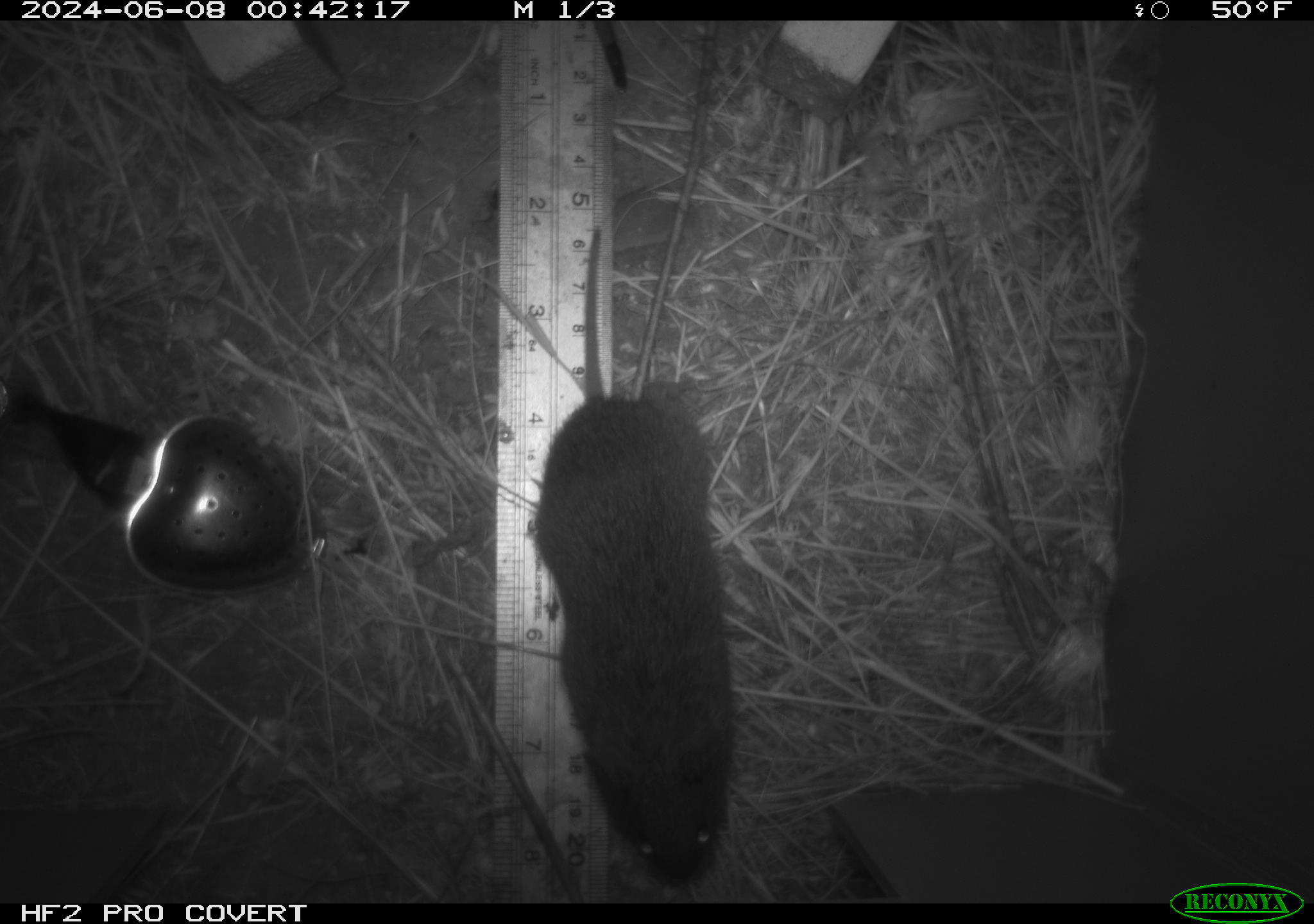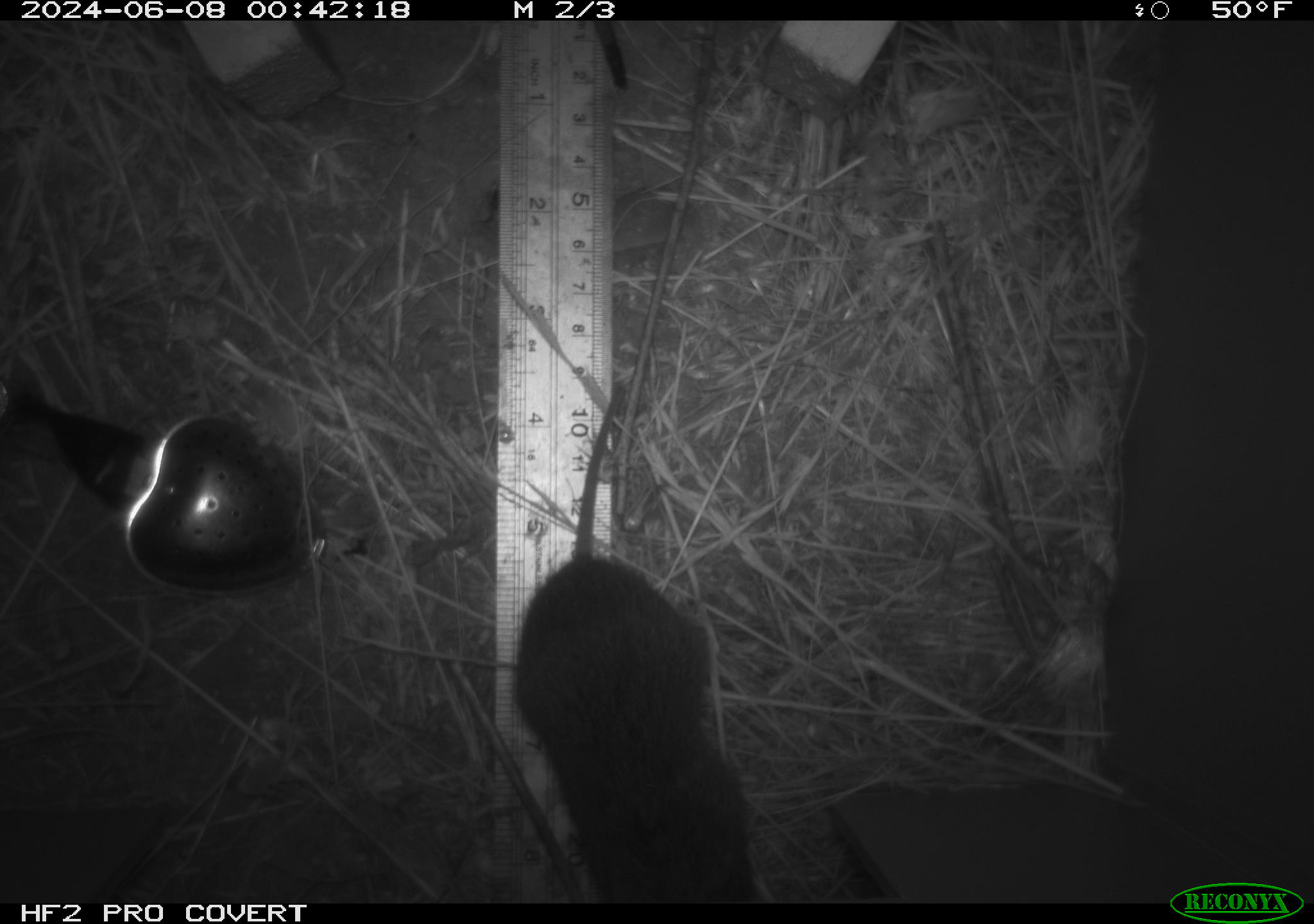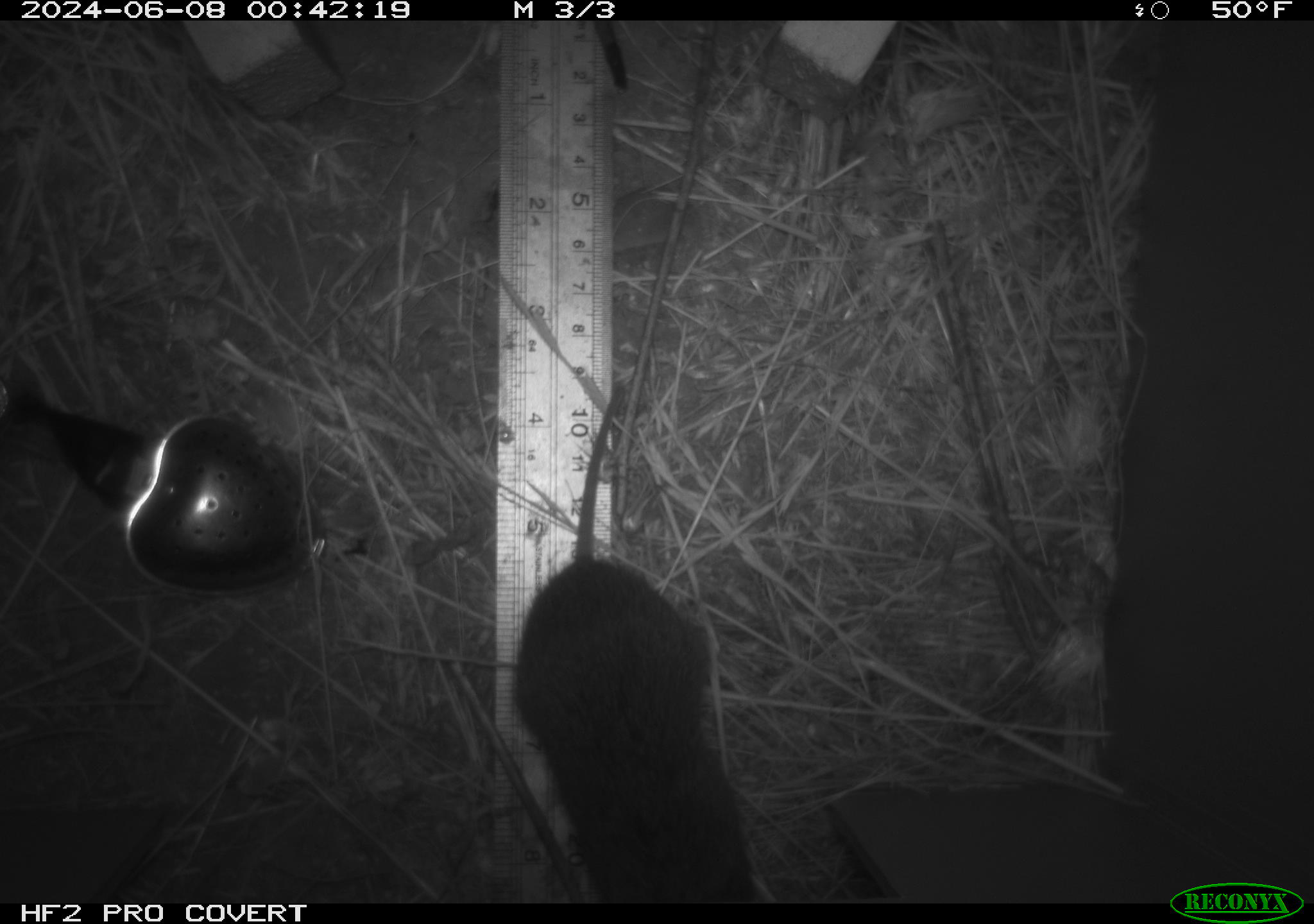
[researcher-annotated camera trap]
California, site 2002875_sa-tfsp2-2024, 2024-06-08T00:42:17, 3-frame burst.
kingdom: Animalia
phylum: Chordata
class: Mammalia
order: Rodentia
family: Cricetidae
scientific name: Arvicolinae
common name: voles, lemmings, and muskrats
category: arvicolinae subfamily